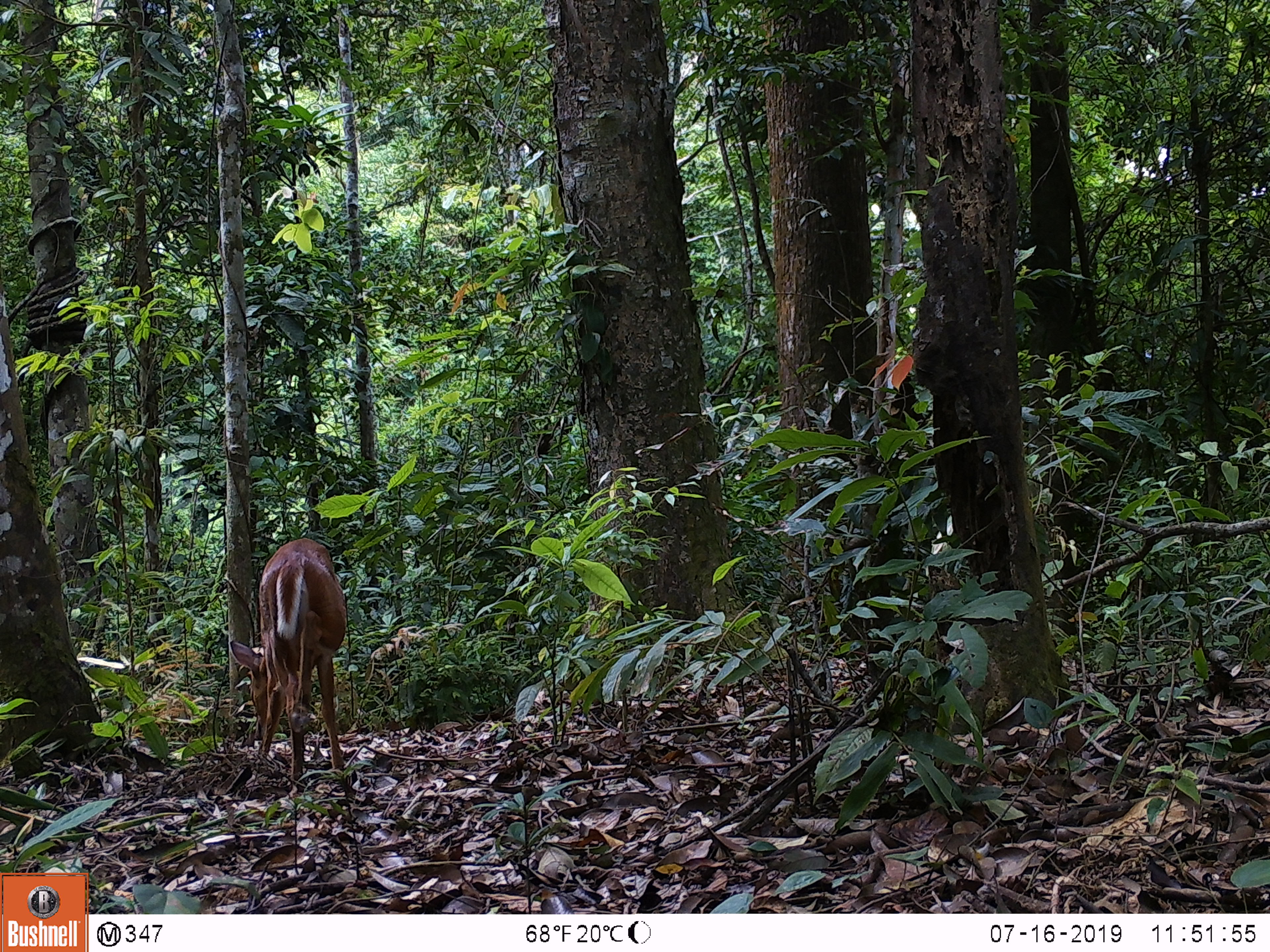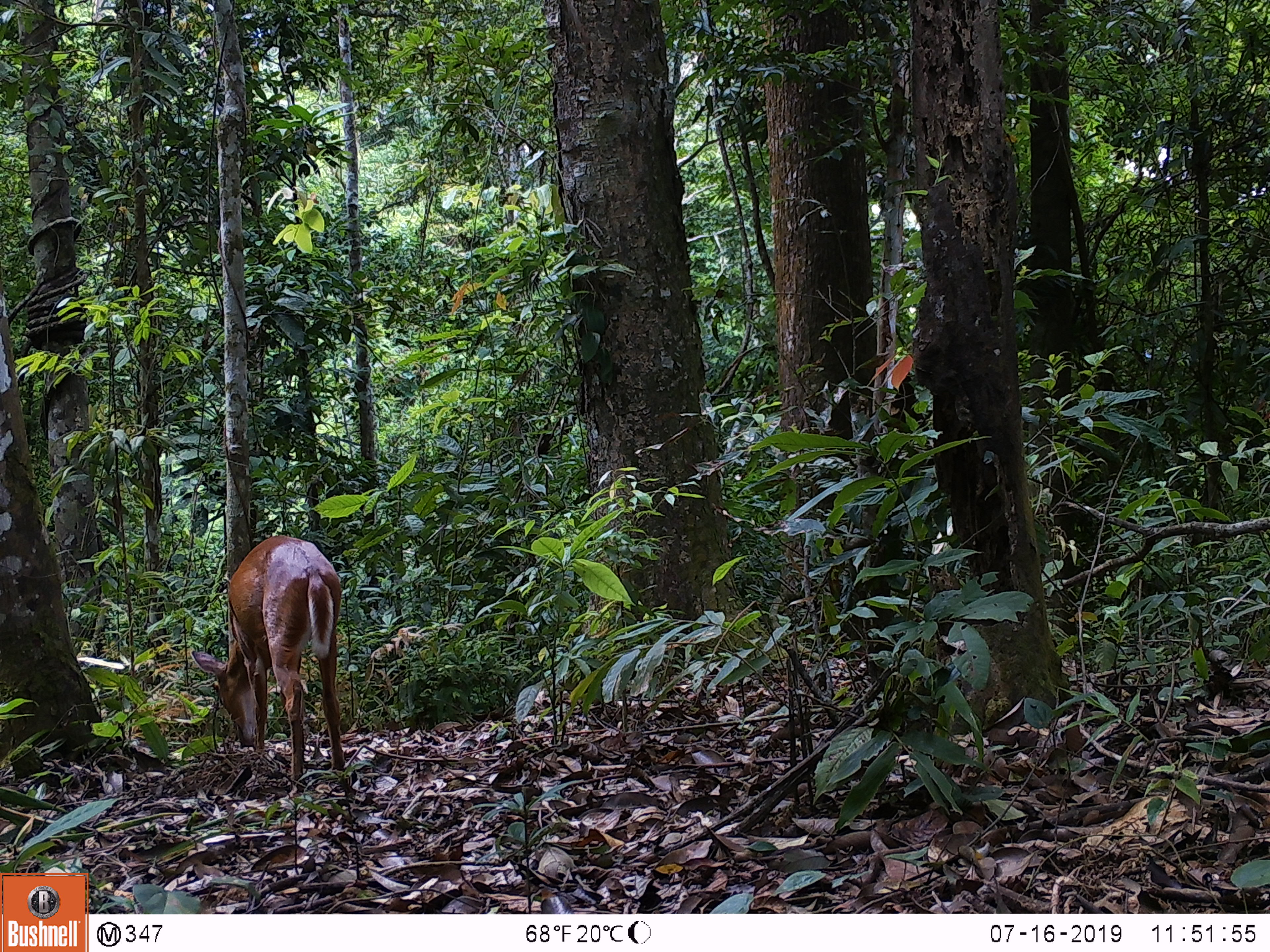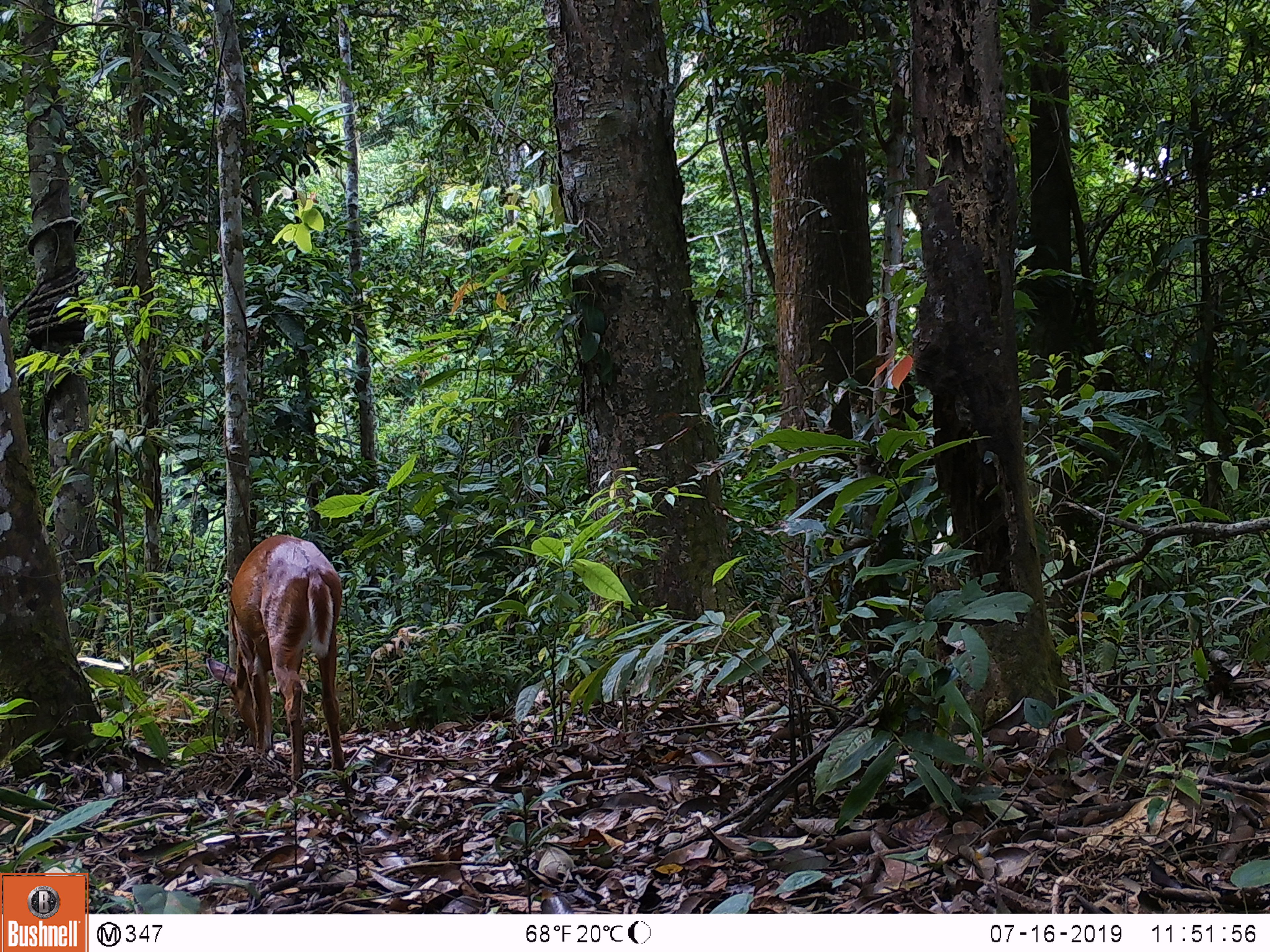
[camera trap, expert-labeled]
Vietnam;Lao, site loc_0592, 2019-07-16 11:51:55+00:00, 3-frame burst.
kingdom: Animalia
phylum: Chordata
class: Mammalia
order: Artiodactyla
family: Cervidae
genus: Muntiacus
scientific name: Muntiacus muntjak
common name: red muntjac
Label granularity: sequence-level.